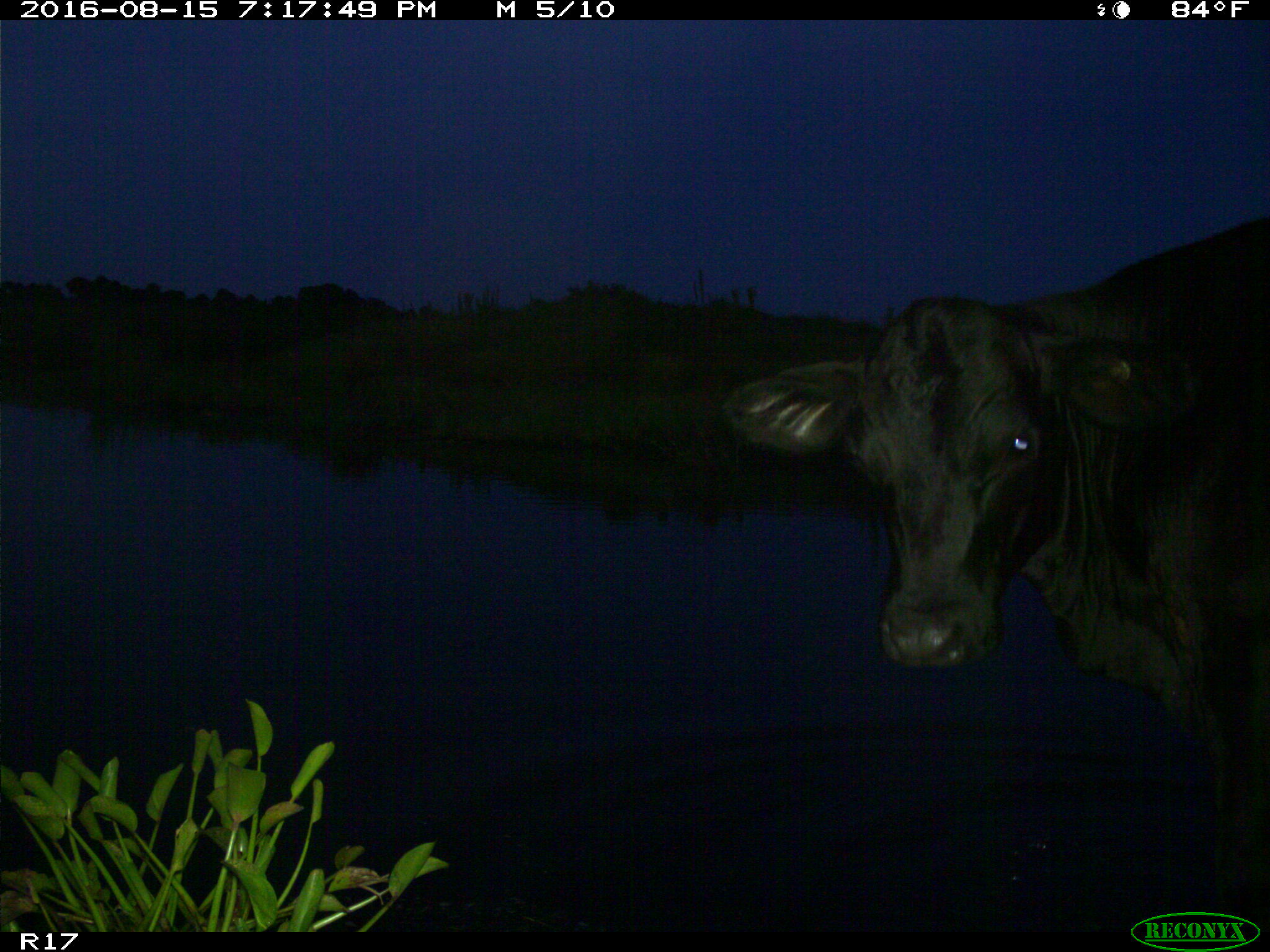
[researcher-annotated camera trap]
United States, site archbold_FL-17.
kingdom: Animalia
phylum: Chordata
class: Mammalia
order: Artiodactyla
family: Bovidae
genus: Bos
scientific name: Bos taurus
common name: domestic cow